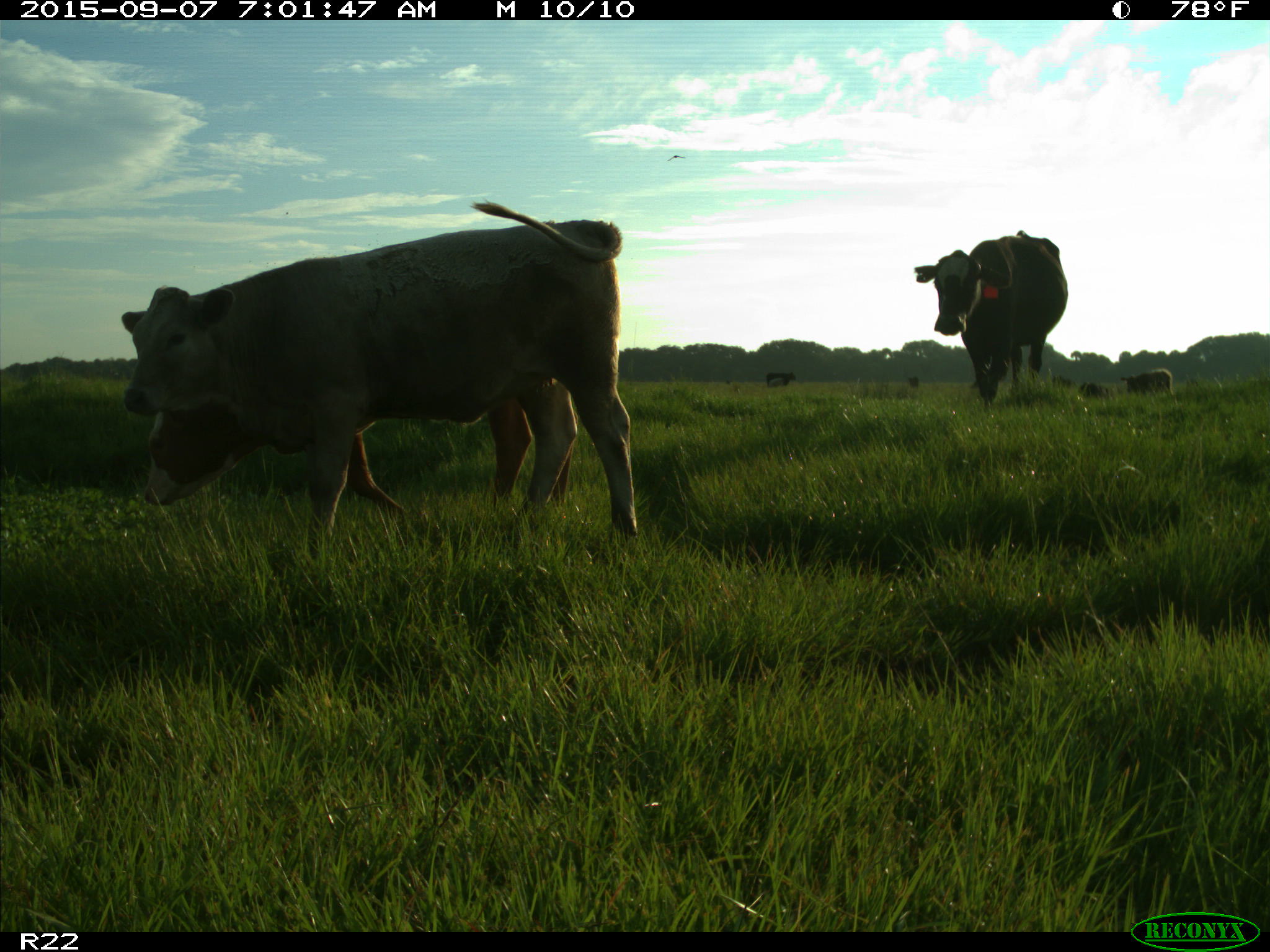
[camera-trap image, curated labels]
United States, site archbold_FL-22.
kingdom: Animalia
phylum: Chordata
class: Mammalia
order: Artiodactyla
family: Bovidae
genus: Bos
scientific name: Bos taurus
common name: domestic cow